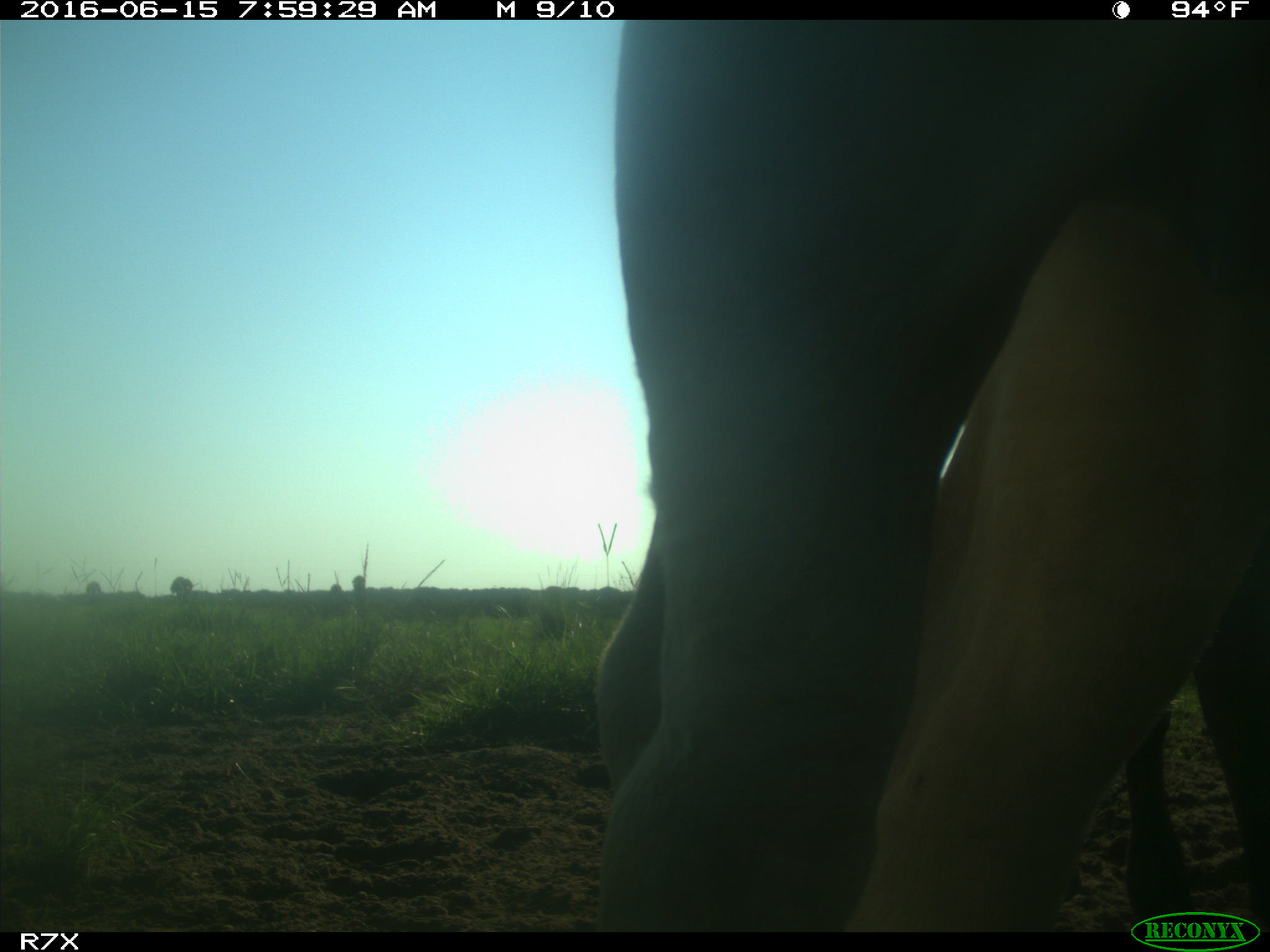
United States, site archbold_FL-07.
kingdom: Animalia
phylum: Chordata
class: Mammalia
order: Artiodactyla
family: Bovidae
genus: Bos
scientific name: Bos taurus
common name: domestic cow